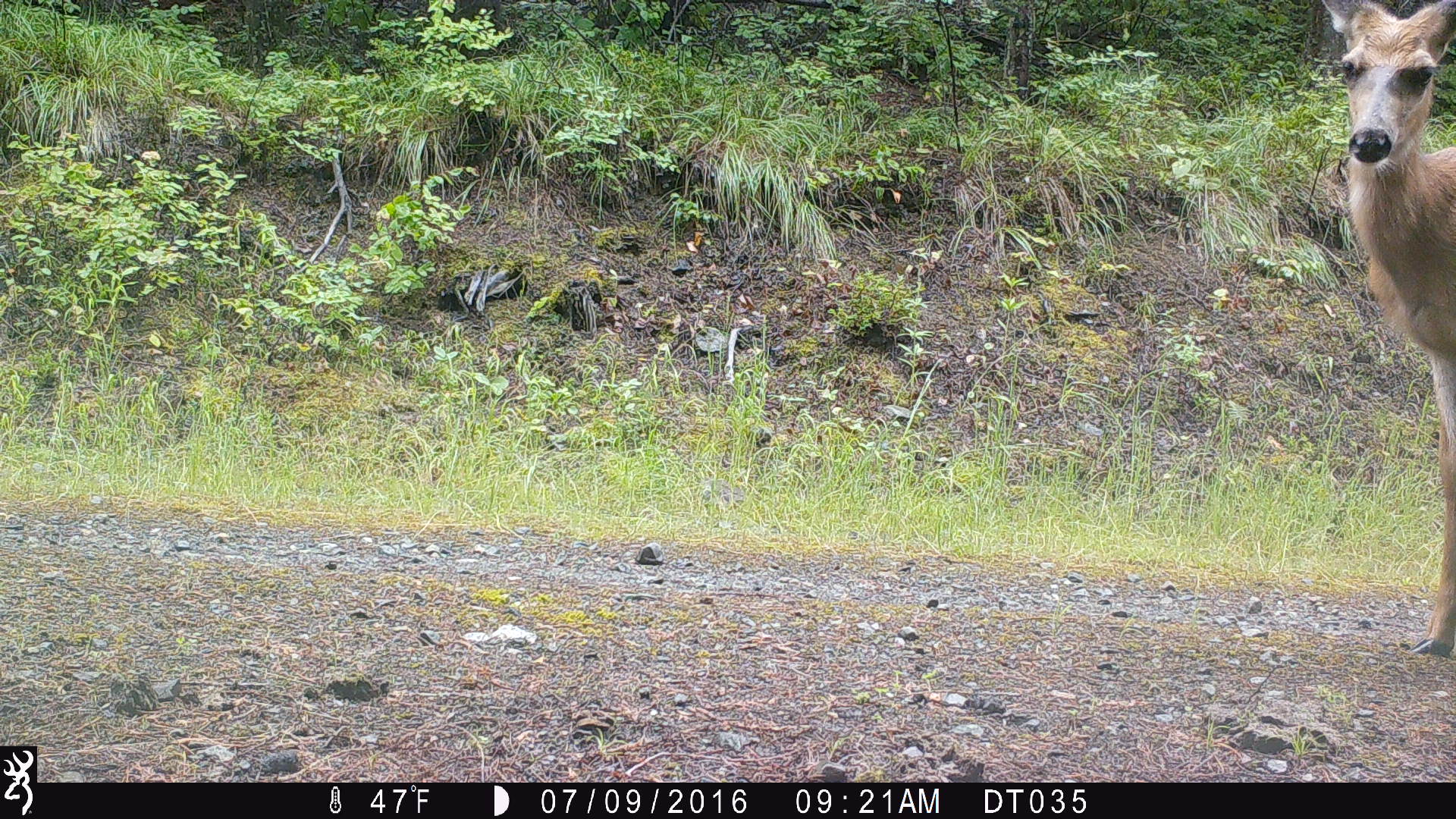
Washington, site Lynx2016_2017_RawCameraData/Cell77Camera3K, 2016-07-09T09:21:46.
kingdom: Animalia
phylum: Chordata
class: Mammalia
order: Artiodactyla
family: Cervidae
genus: Odocoileus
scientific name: Odocoileus hemionus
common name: mule deer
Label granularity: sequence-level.